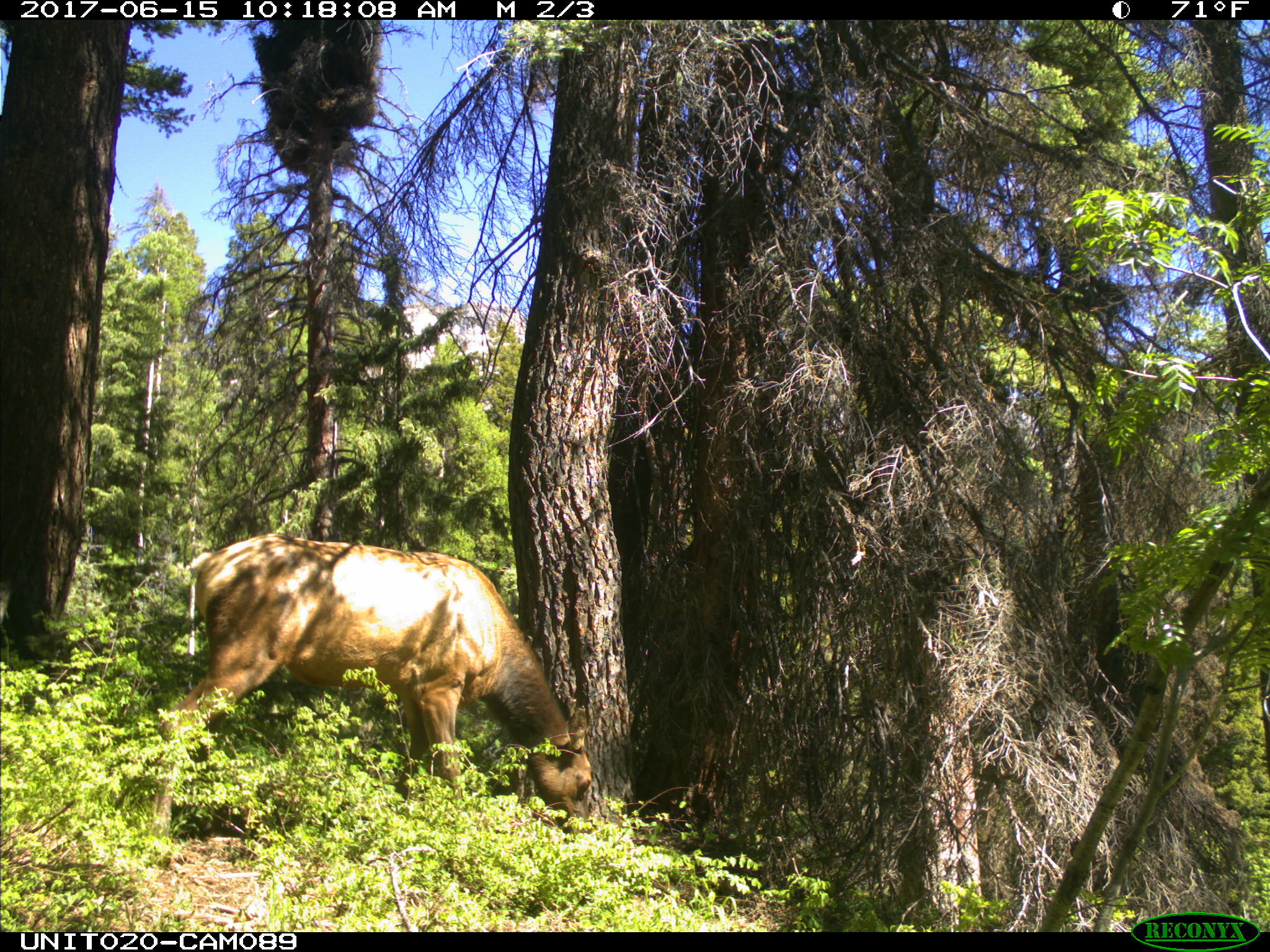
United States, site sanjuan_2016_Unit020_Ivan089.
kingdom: Animalia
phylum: Chordata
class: Mammalia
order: Artiodactyla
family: Cervidae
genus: Cervus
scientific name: Cervus elaphus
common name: red deer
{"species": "Cervus elaphus (red deer)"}